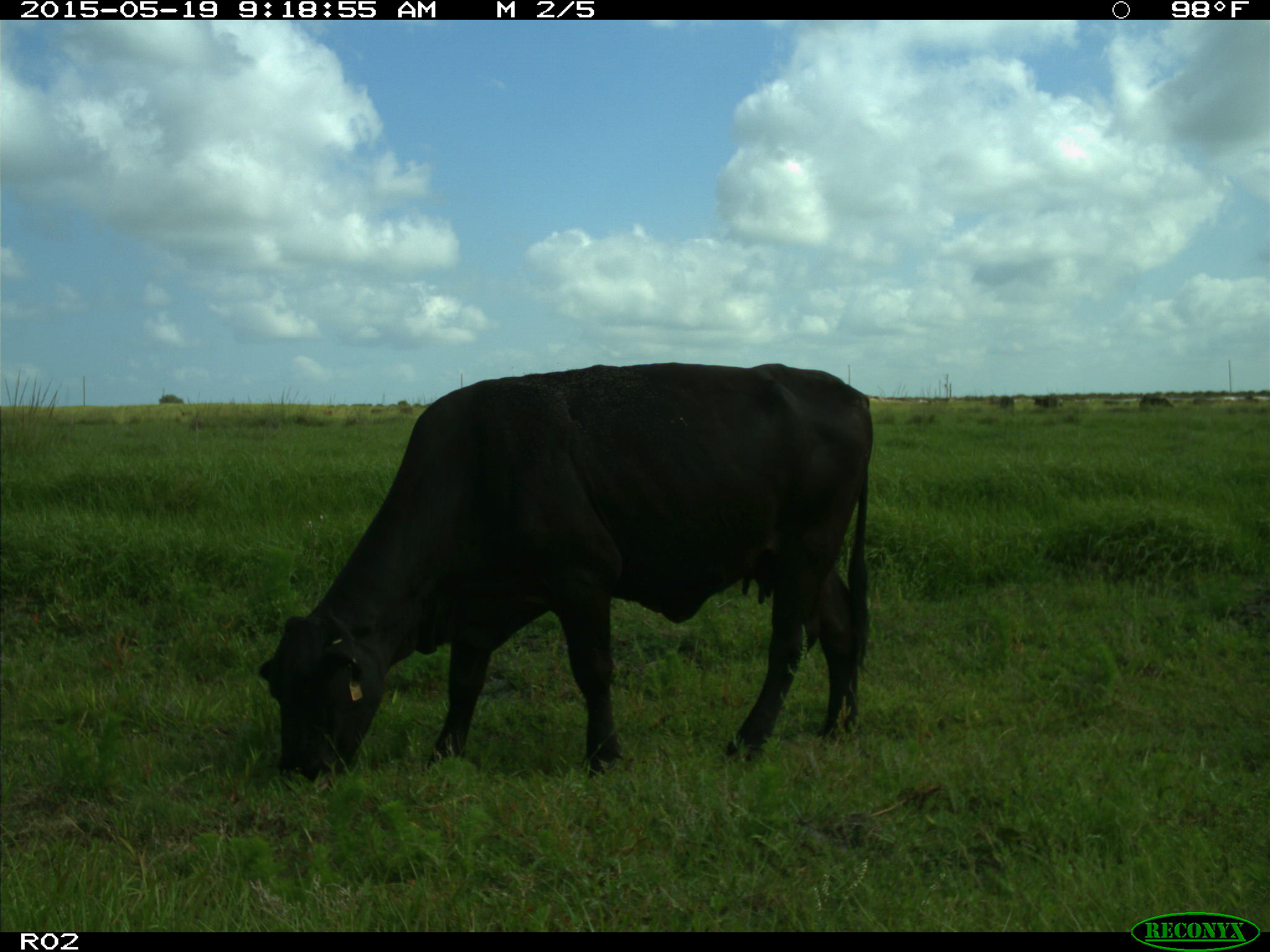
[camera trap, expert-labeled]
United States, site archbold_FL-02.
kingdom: Animalia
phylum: Chordata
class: Mammalia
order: Artiodactyla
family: Bovidae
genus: Bos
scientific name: Bos taurus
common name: domestic cow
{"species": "Bos taurus (domestic cow)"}